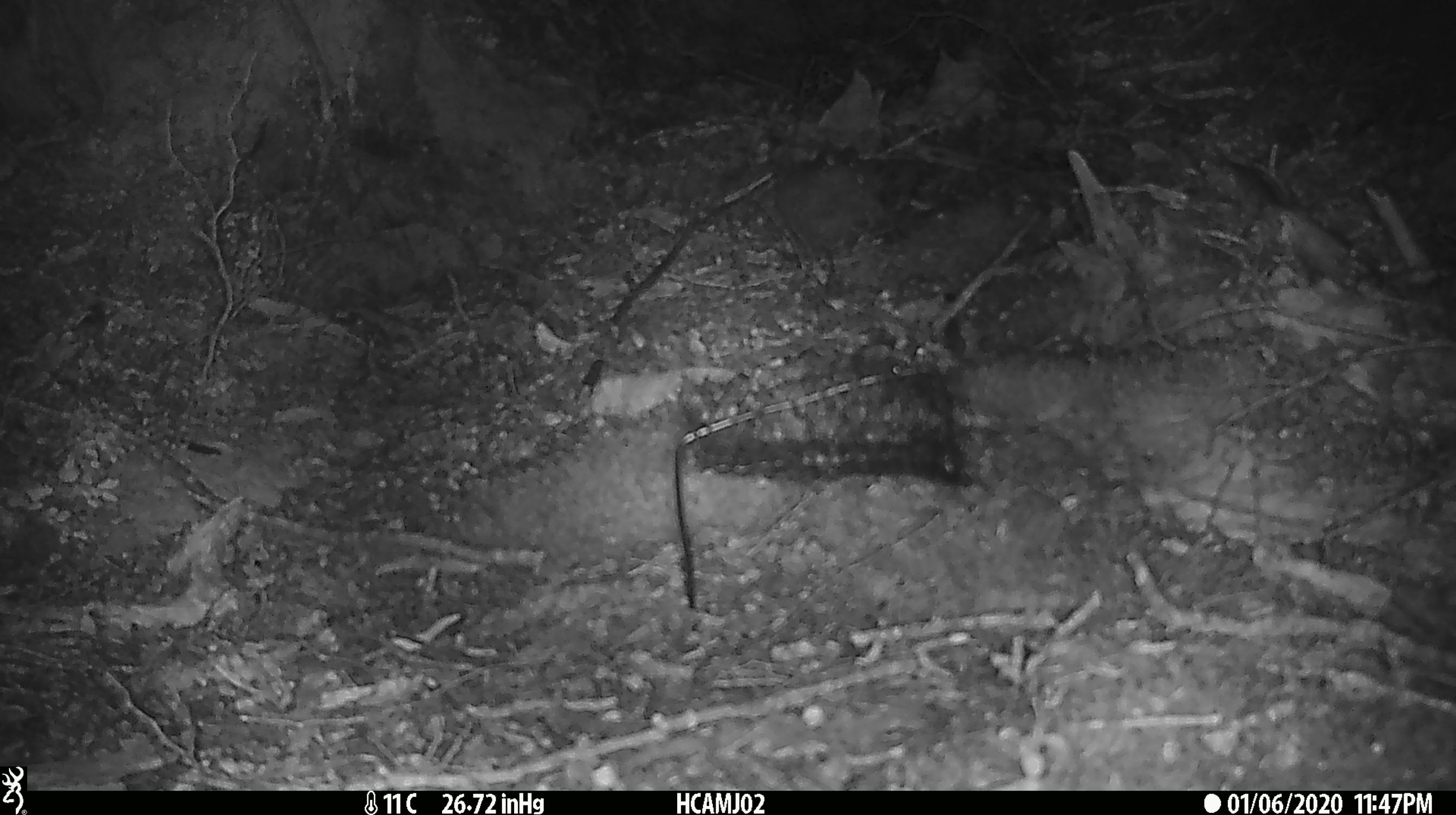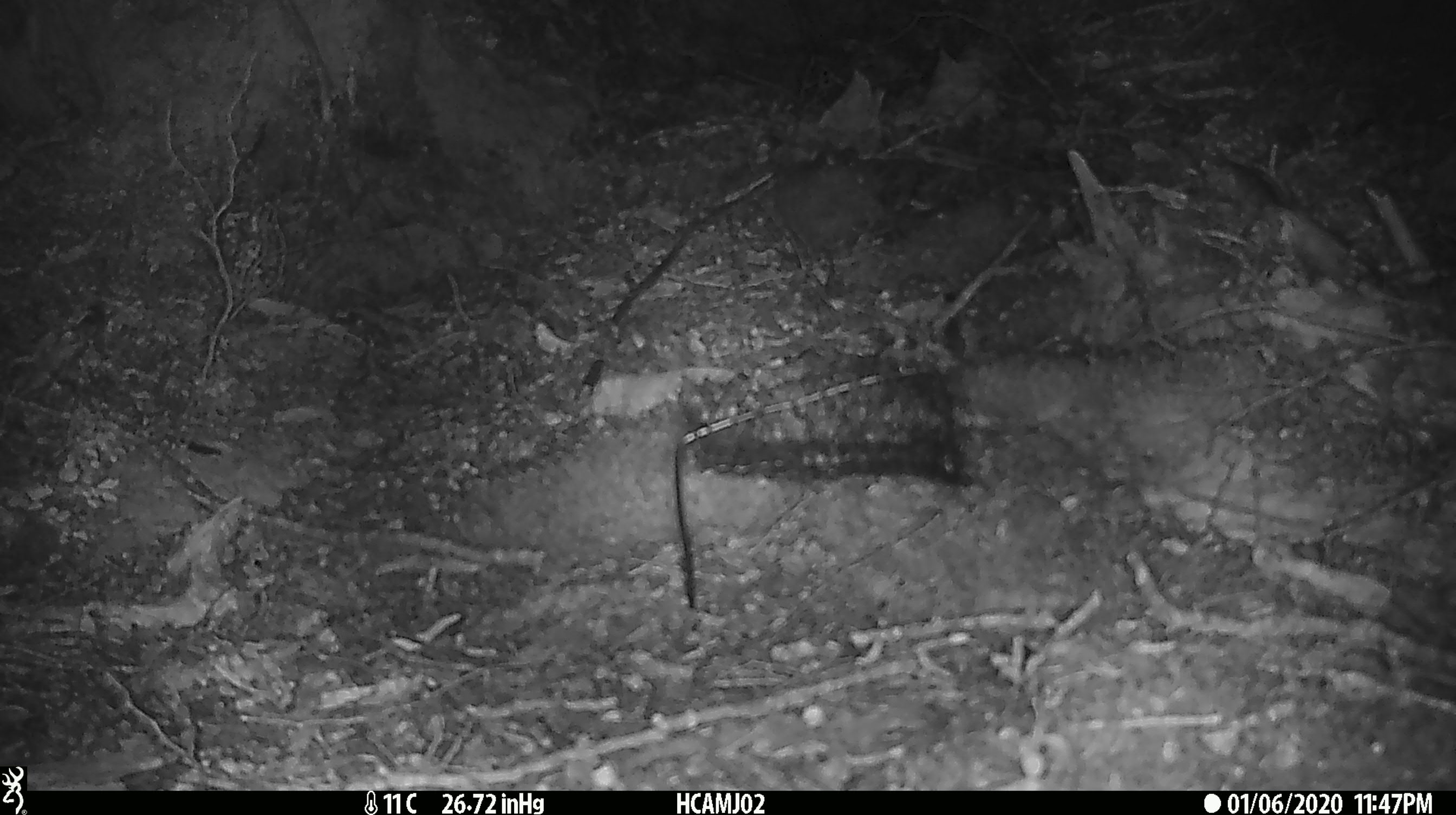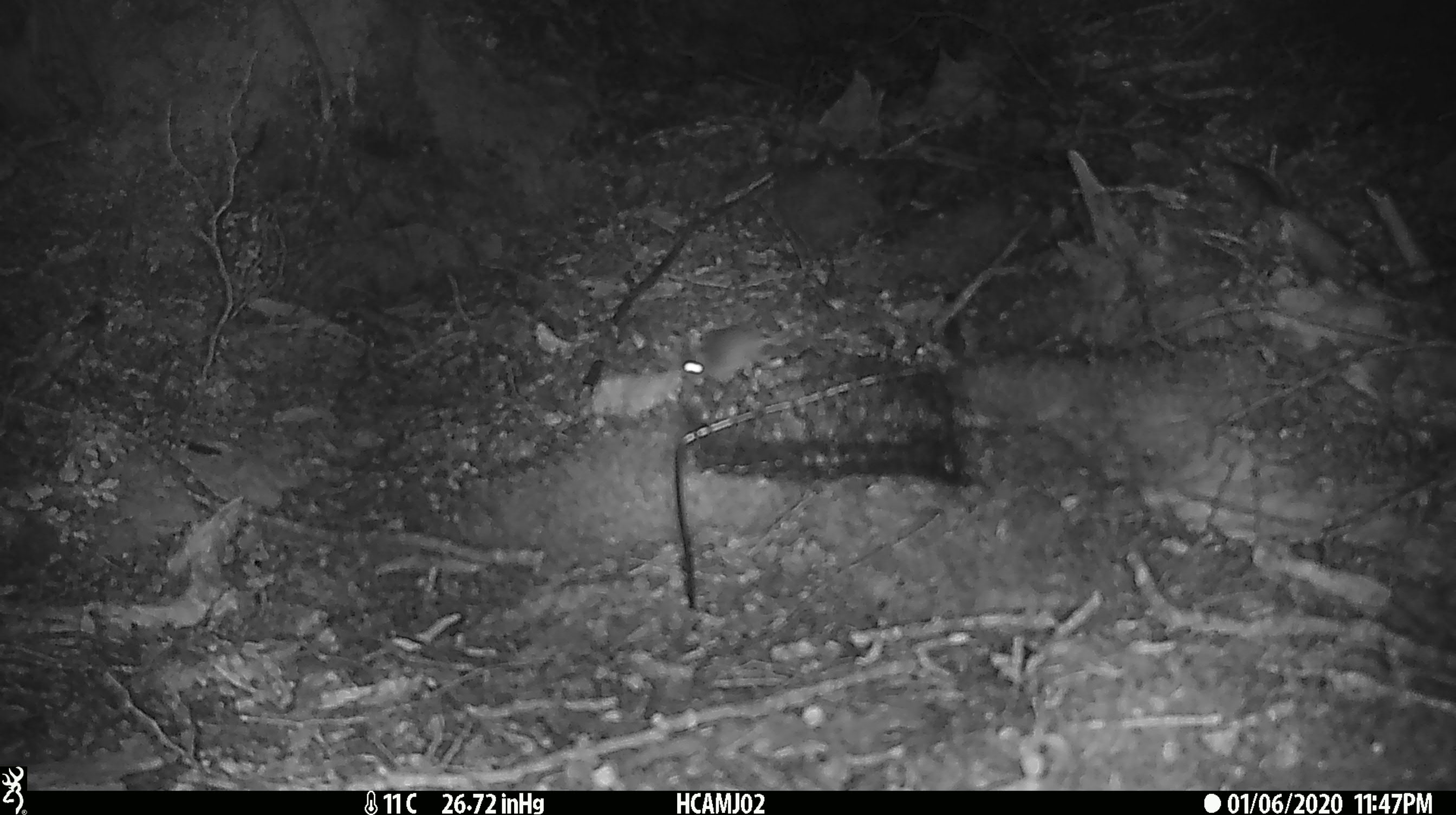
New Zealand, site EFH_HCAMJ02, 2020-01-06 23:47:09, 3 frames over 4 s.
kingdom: Animalia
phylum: Chordata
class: Mammalia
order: Rodentia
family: Muridae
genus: Mus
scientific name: Mus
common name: mouse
Mouse (Mus).